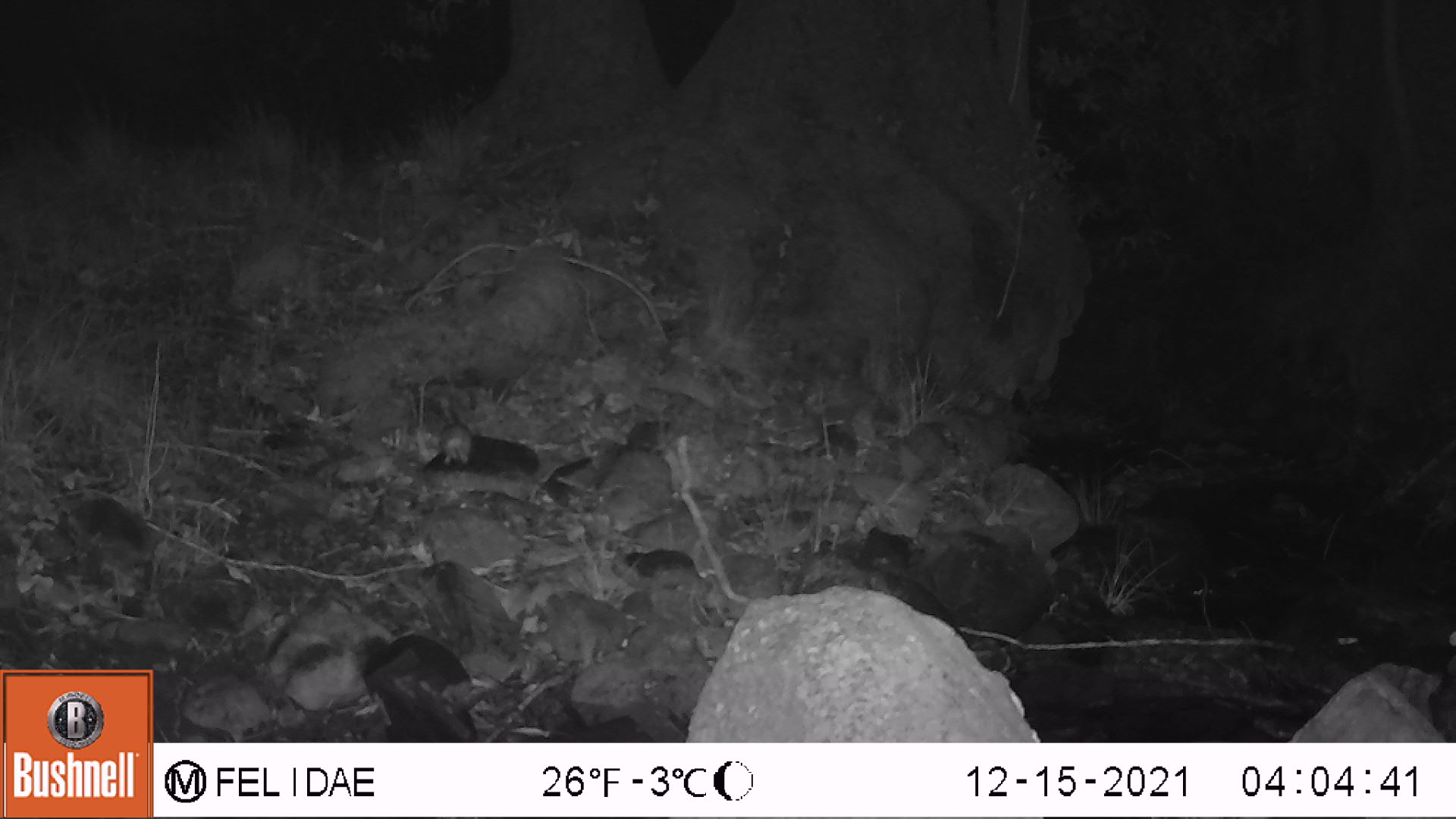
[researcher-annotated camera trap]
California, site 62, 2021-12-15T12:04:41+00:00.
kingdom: Animalia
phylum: Chordata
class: Mammalia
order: Rodentia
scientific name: Rodentia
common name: mouse or rat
Mouse or rat (Rodentia).